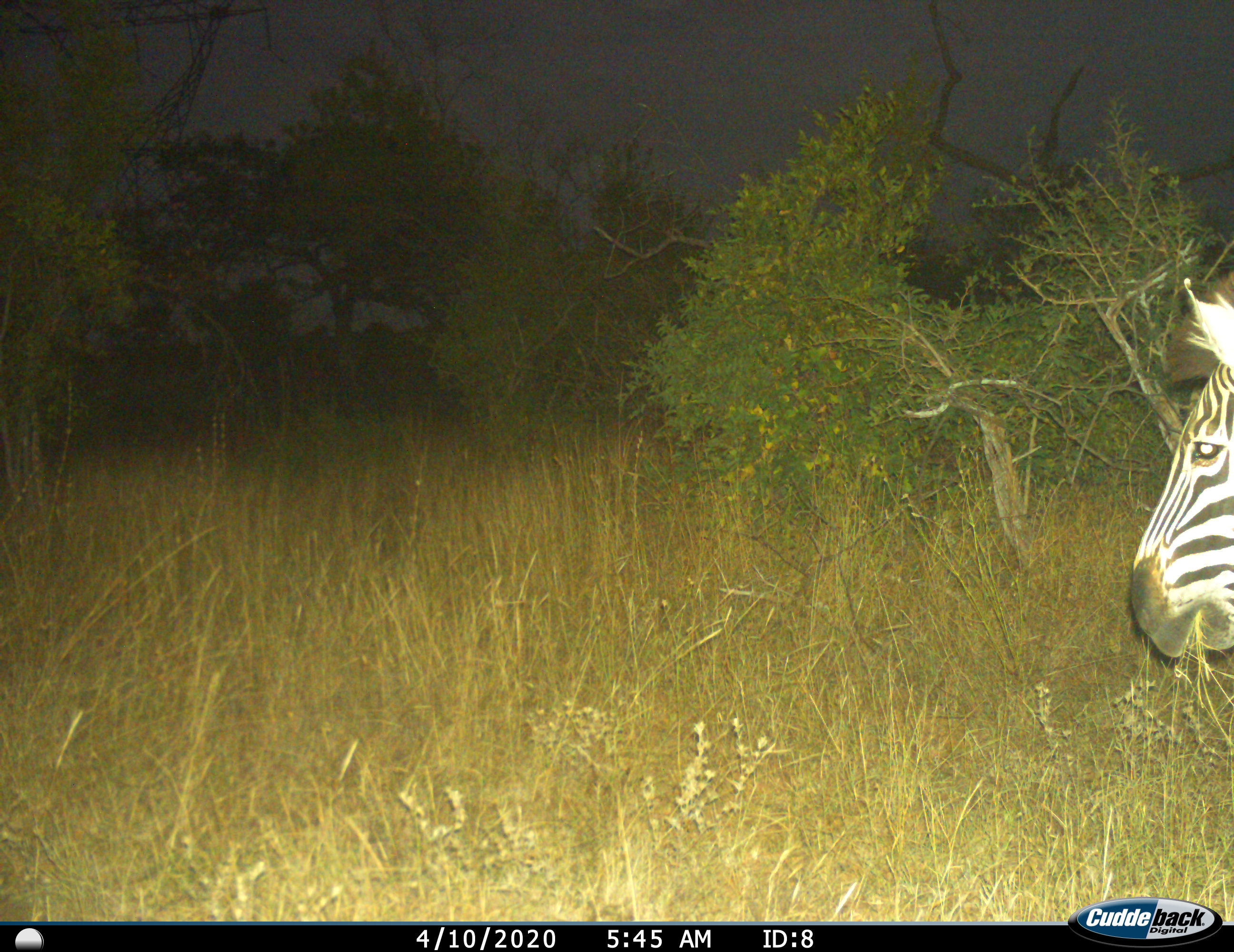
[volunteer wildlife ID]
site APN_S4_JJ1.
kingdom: Animalia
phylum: Chordata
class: Mammalia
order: Perissodactyla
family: Equidae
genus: Equus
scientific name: Equus quagga burchellii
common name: burchell's zebra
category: zebraburchells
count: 1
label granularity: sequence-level